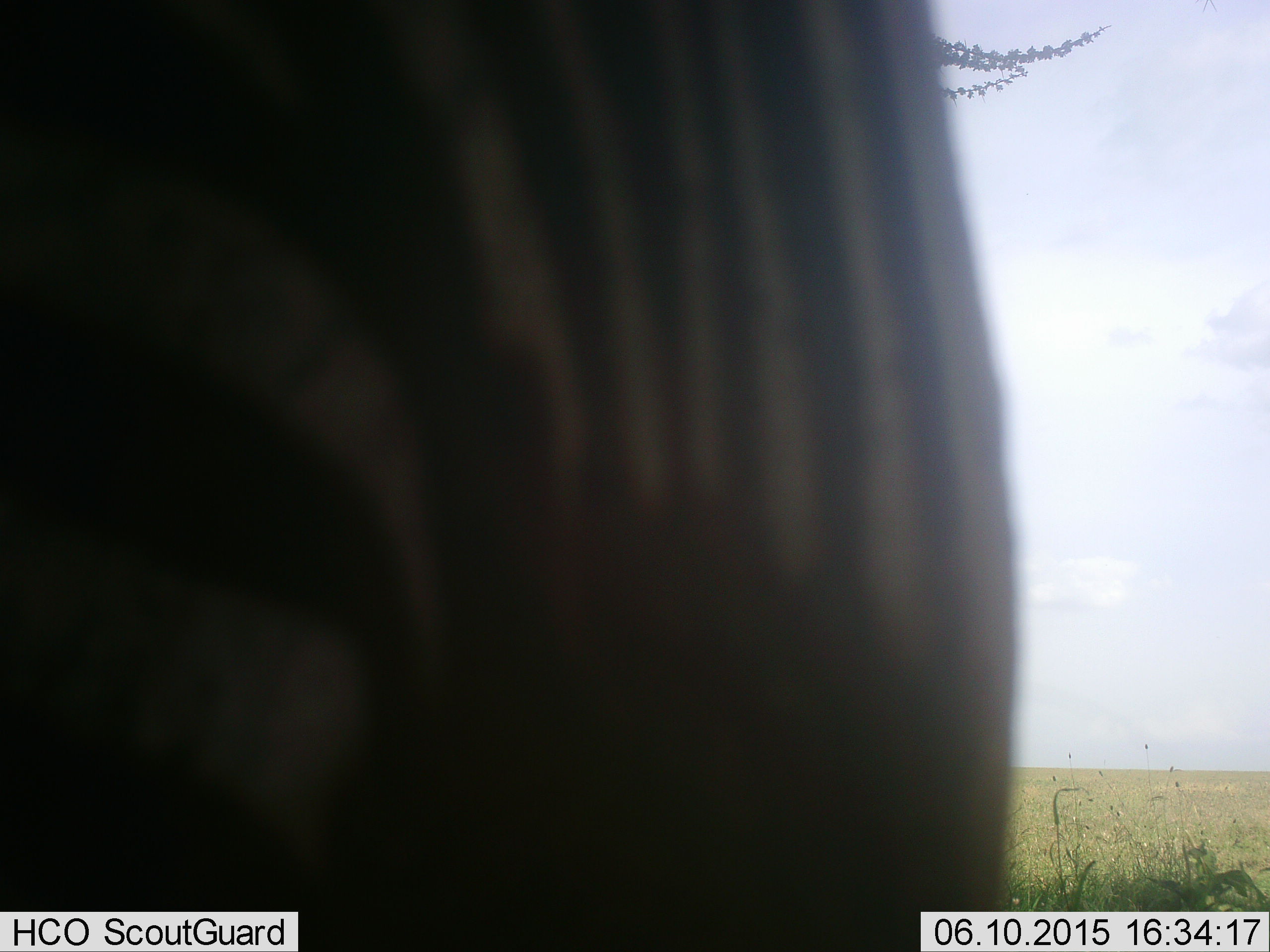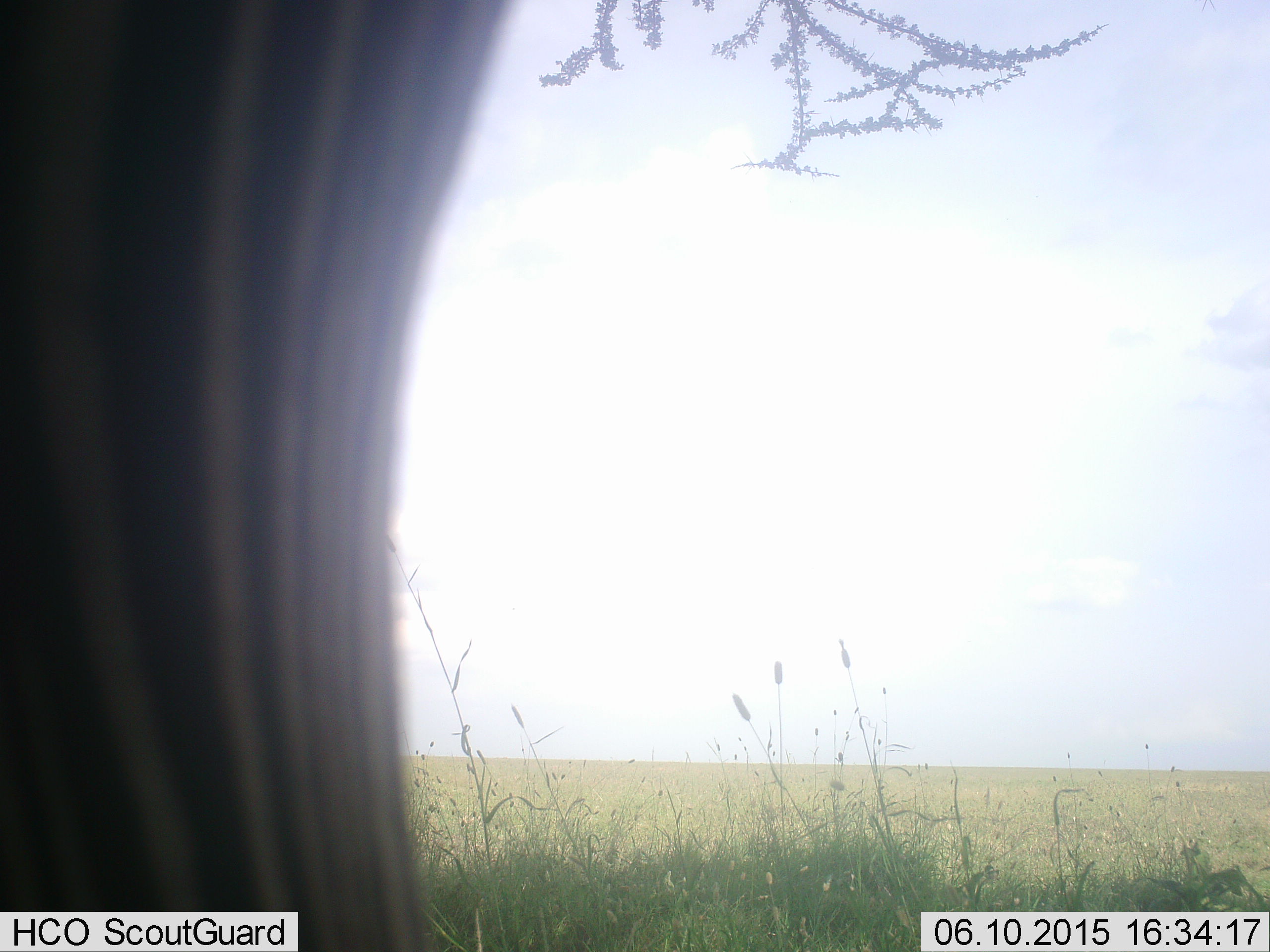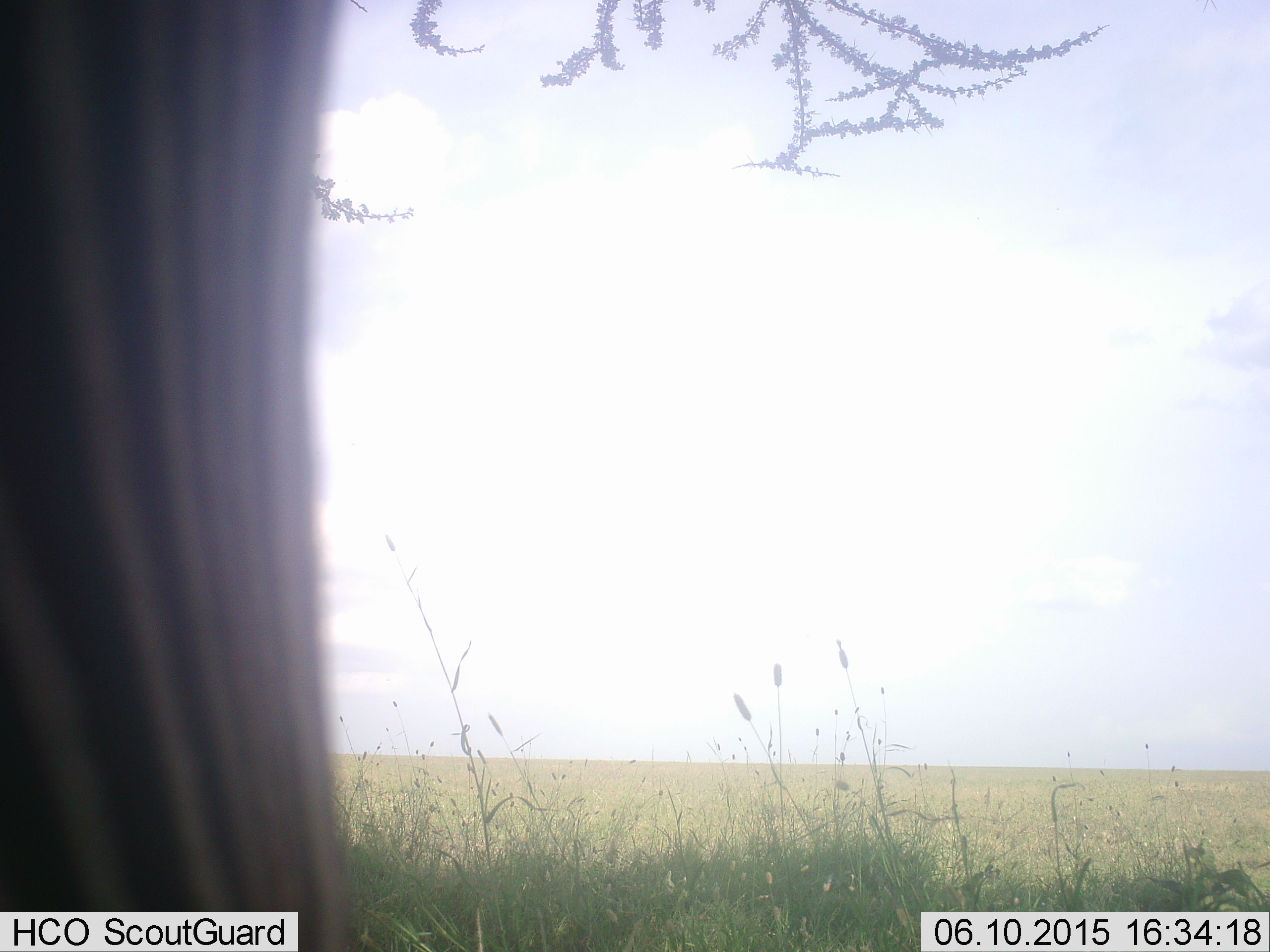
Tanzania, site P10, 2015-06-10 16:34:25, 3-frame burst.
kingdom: Animalia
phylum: Chordata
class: Mammalia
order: Perissodactyla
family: Equidae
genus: Equus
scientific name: Equus quagga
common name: plains zebra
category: zebra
Zebra (plains zebra) (Equus quagga), count 1. Behavior (volunteer vote fractions): standing 60%, resting 0%, moving 50%, interacting 0%. Young present (vote fraction): 0%. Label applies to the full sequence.